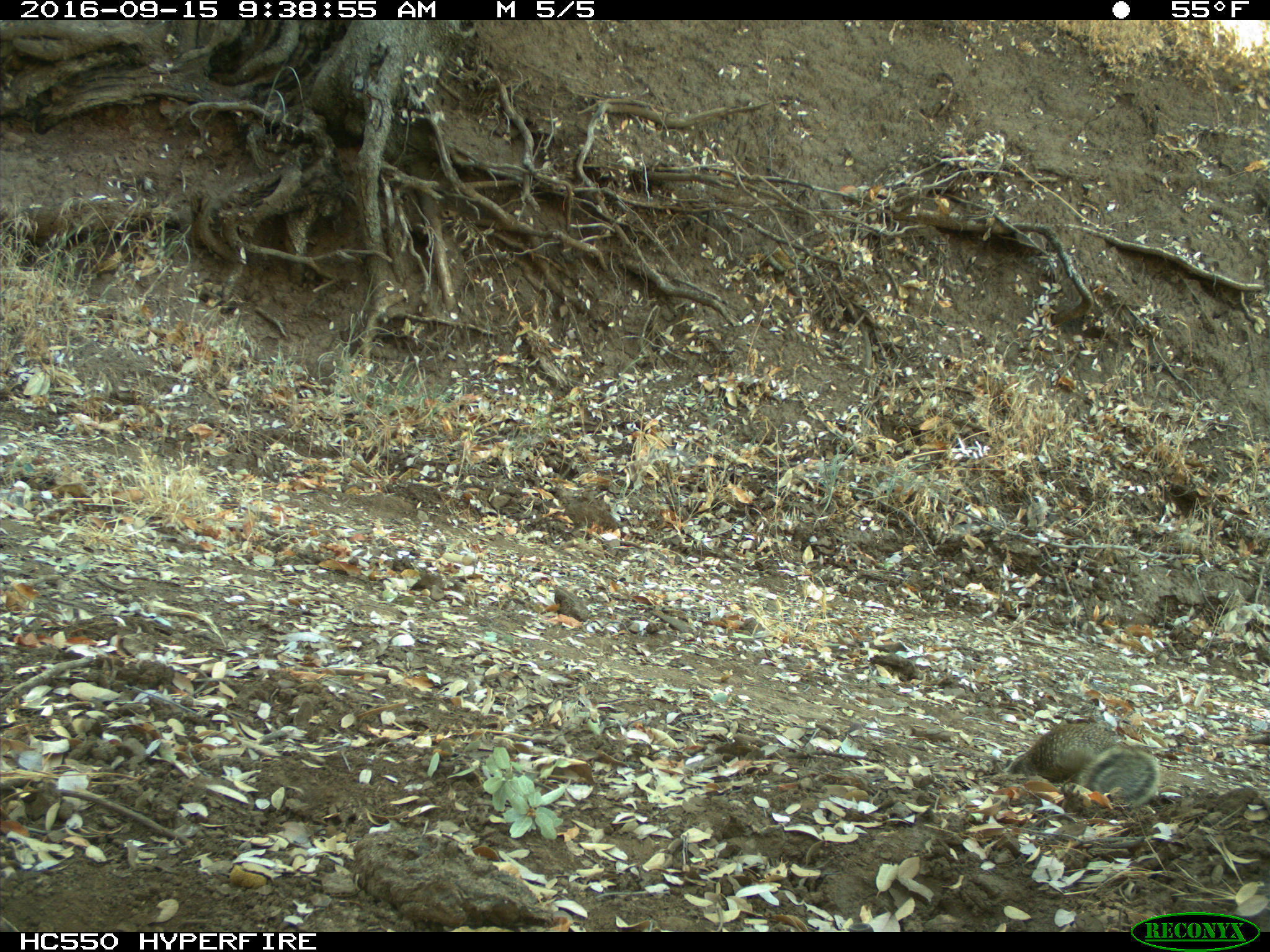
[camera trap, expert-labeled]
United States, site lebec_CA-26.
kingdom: Animalia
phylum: Chordata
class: Mammalia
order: Rodentia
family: Sciuridae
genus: Otospermophilus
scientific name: Otospermophilus beecheyi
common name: california ground squirrel